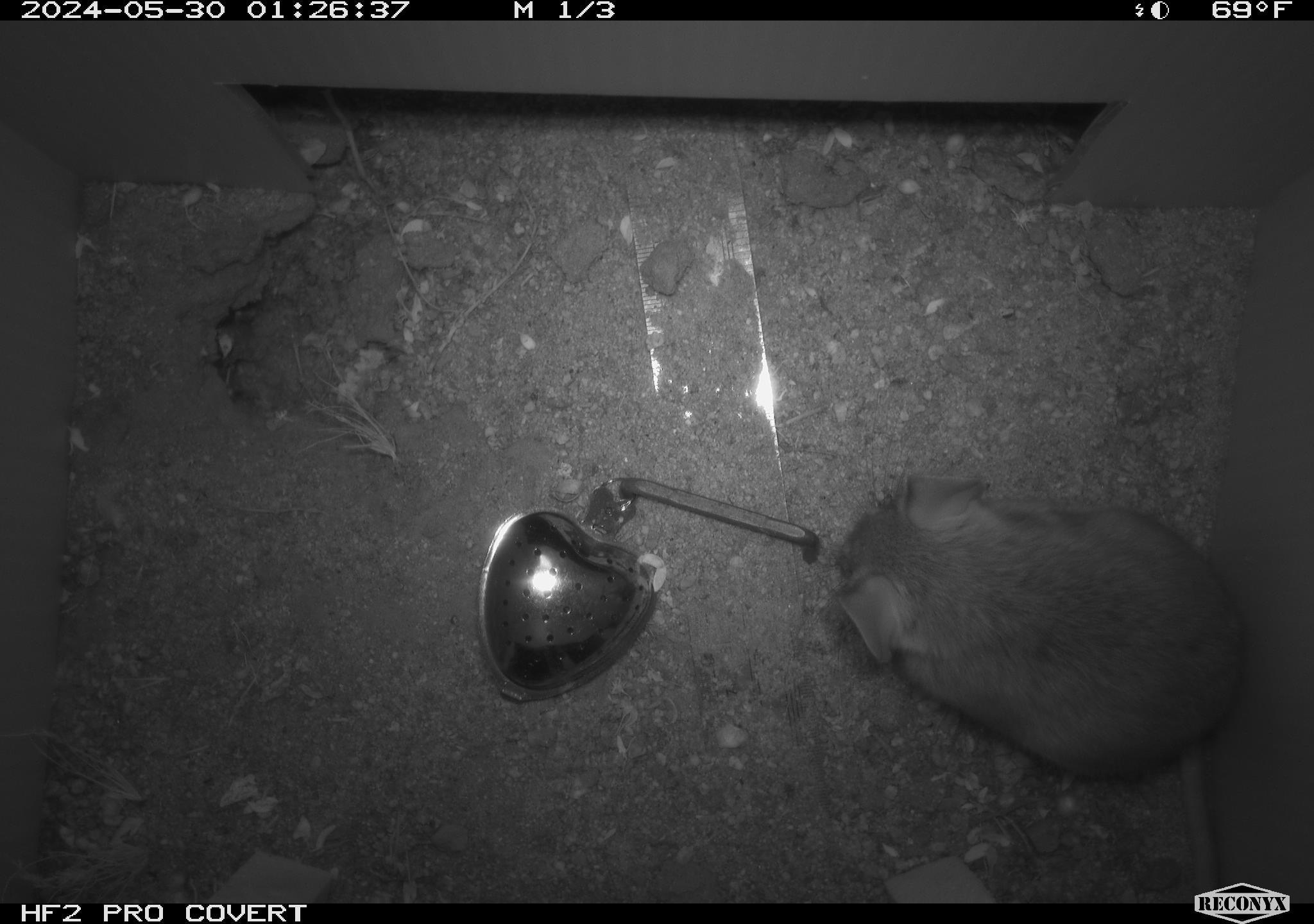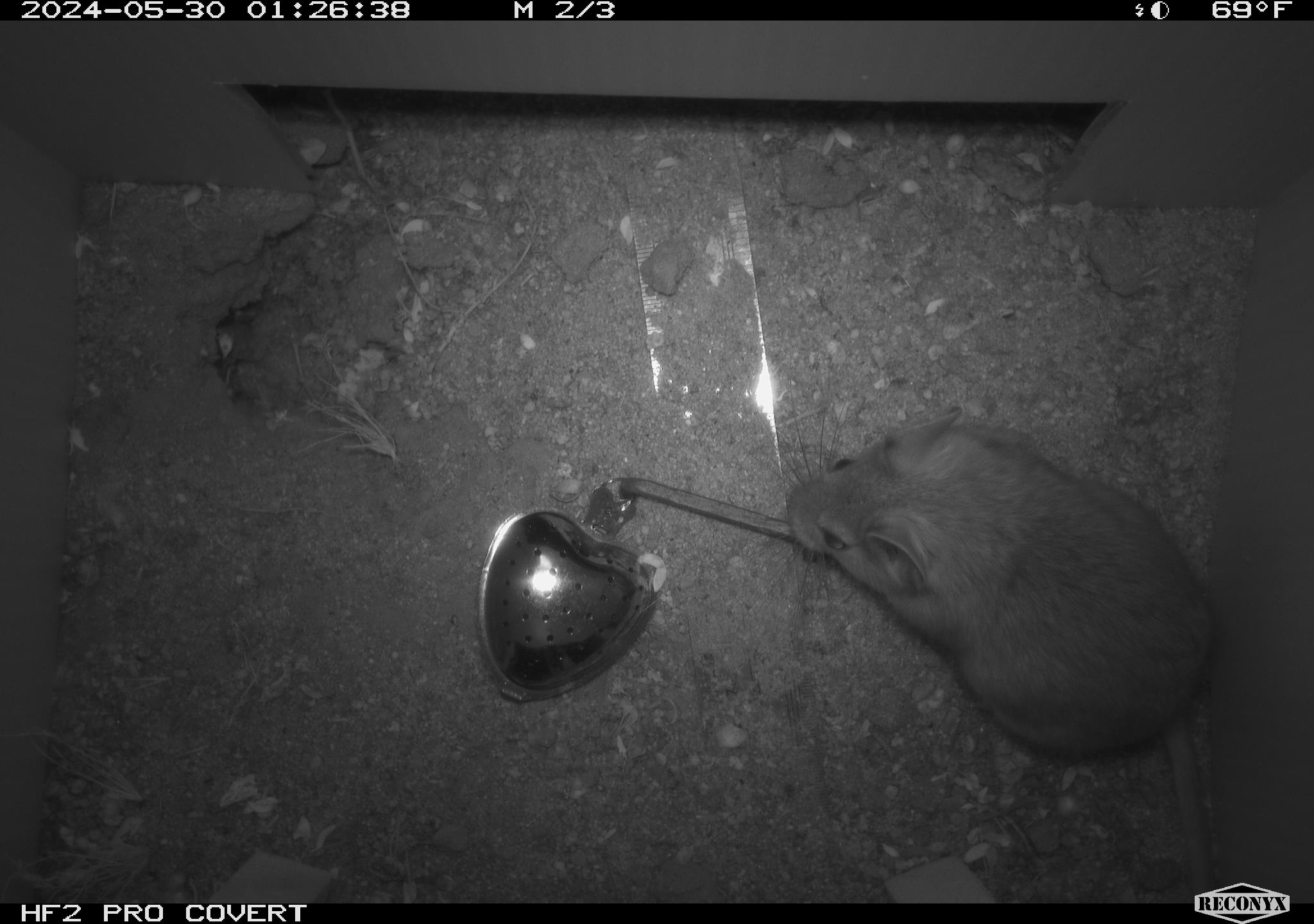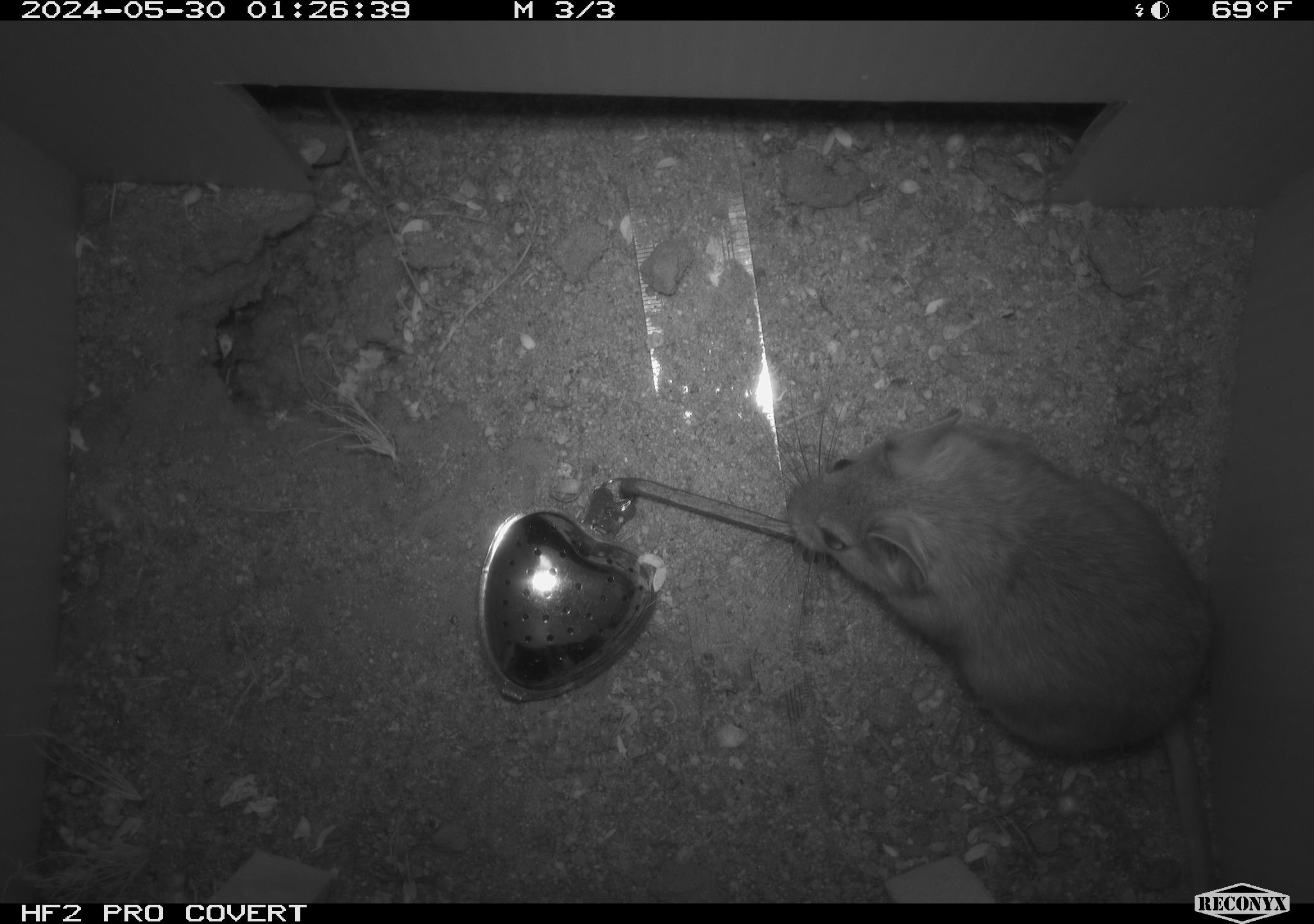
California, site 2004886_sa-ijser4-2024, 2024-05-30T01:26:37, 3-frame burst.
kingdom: Animalia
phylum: Chordata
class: Mammalia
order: Rodentia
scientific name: Rodentia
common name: woodrat or rat or mouse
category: woodrat or rat or mouse species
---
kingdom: Animalia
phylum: Chordata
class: Mammalia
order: Rodentia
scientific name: Rodentia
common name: woodrat or rat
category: woodrat or rat species